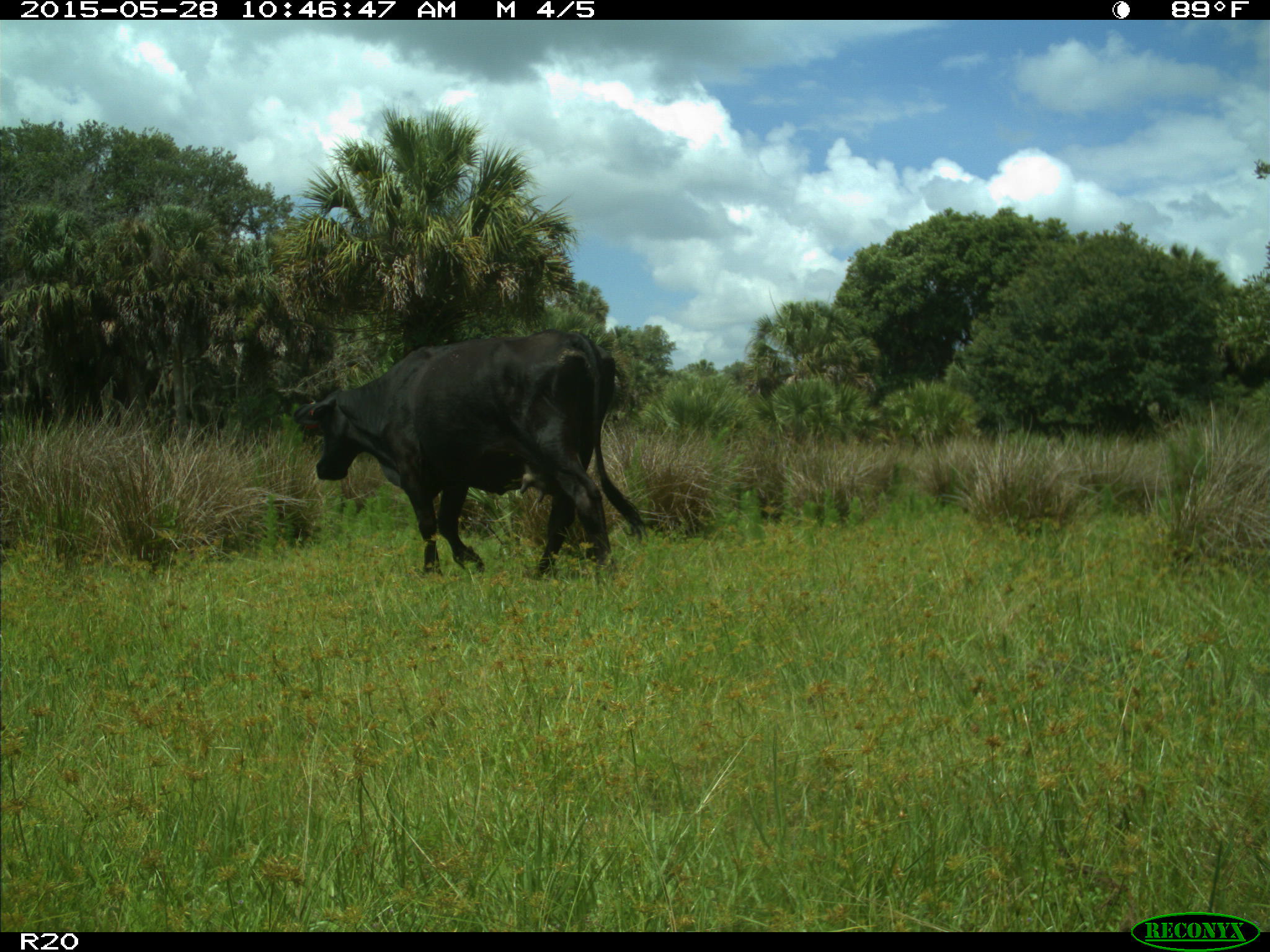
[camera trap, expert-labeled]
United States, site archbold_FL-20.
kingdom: Animalia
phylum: Chordata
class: Mammalia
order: Artiodactyla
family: Bovidae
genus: Bos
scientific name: Bos taurus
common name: domestic cow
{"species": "Bos taurus (domestic cow)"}